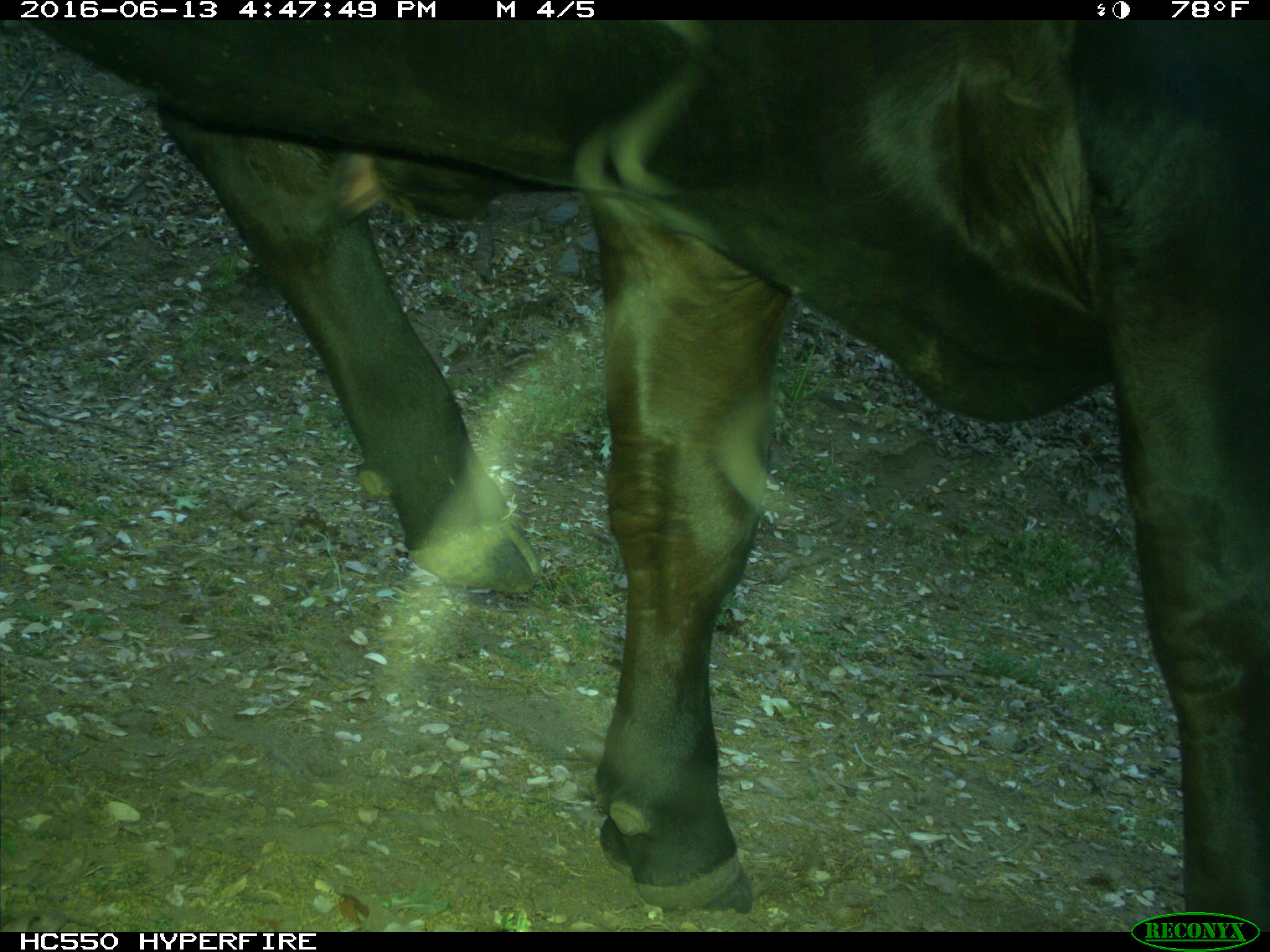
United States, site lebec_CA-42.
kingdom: Animalia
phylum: Chordata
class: Mammalia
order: Artiodactyla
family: Bovidae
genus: Bos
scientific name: Bos taurus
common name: domestic cow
Bos taurus (domestic cow).